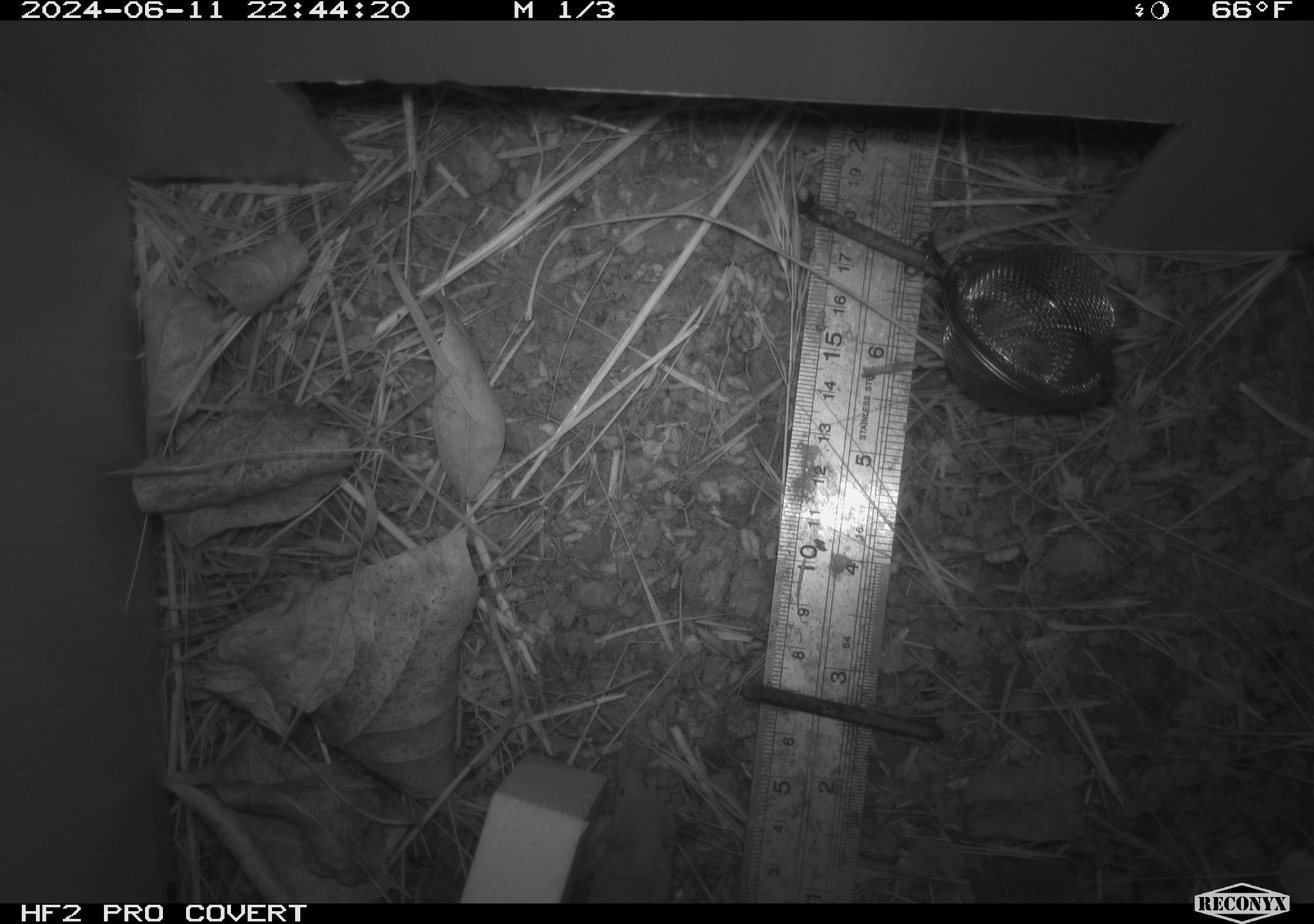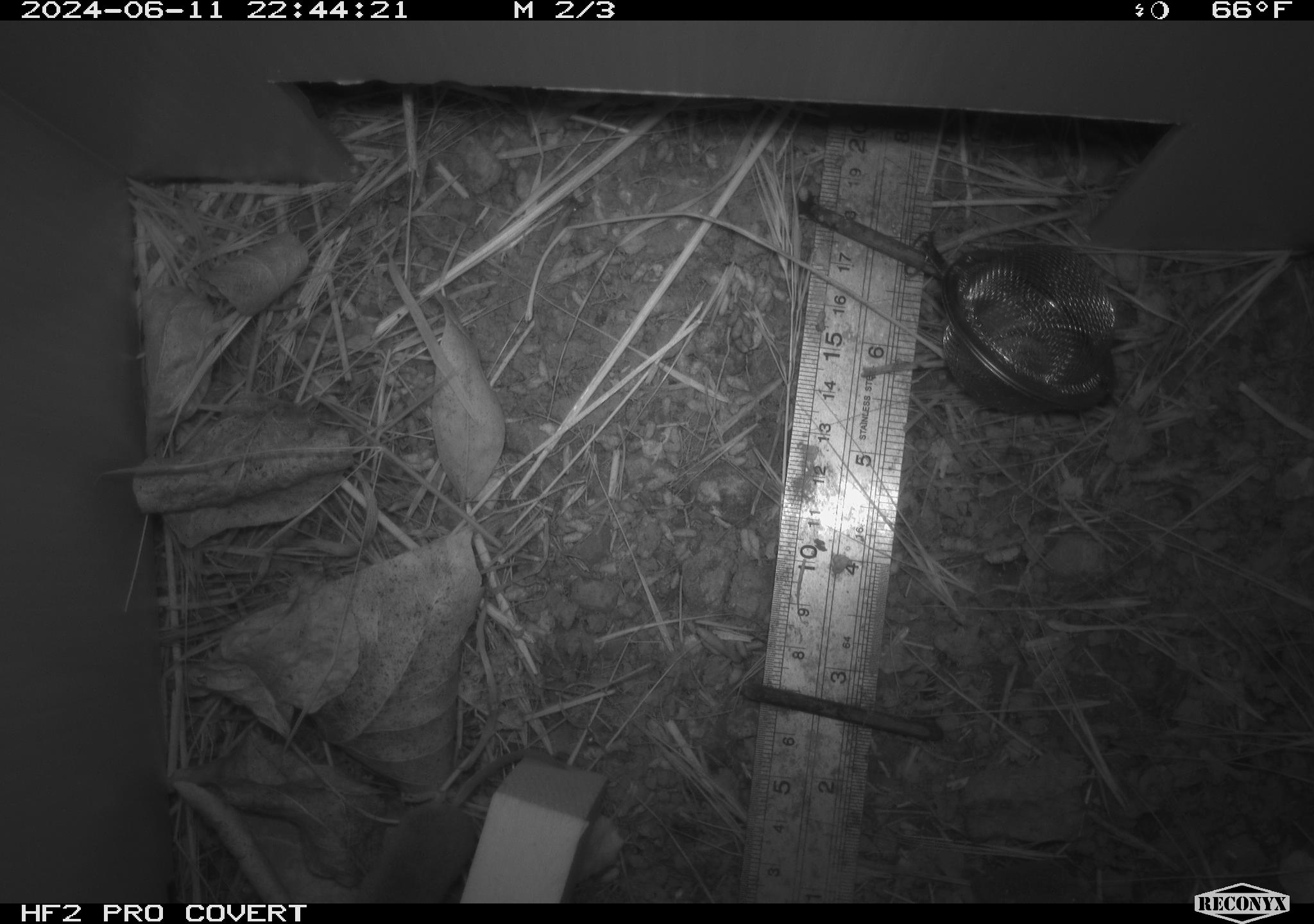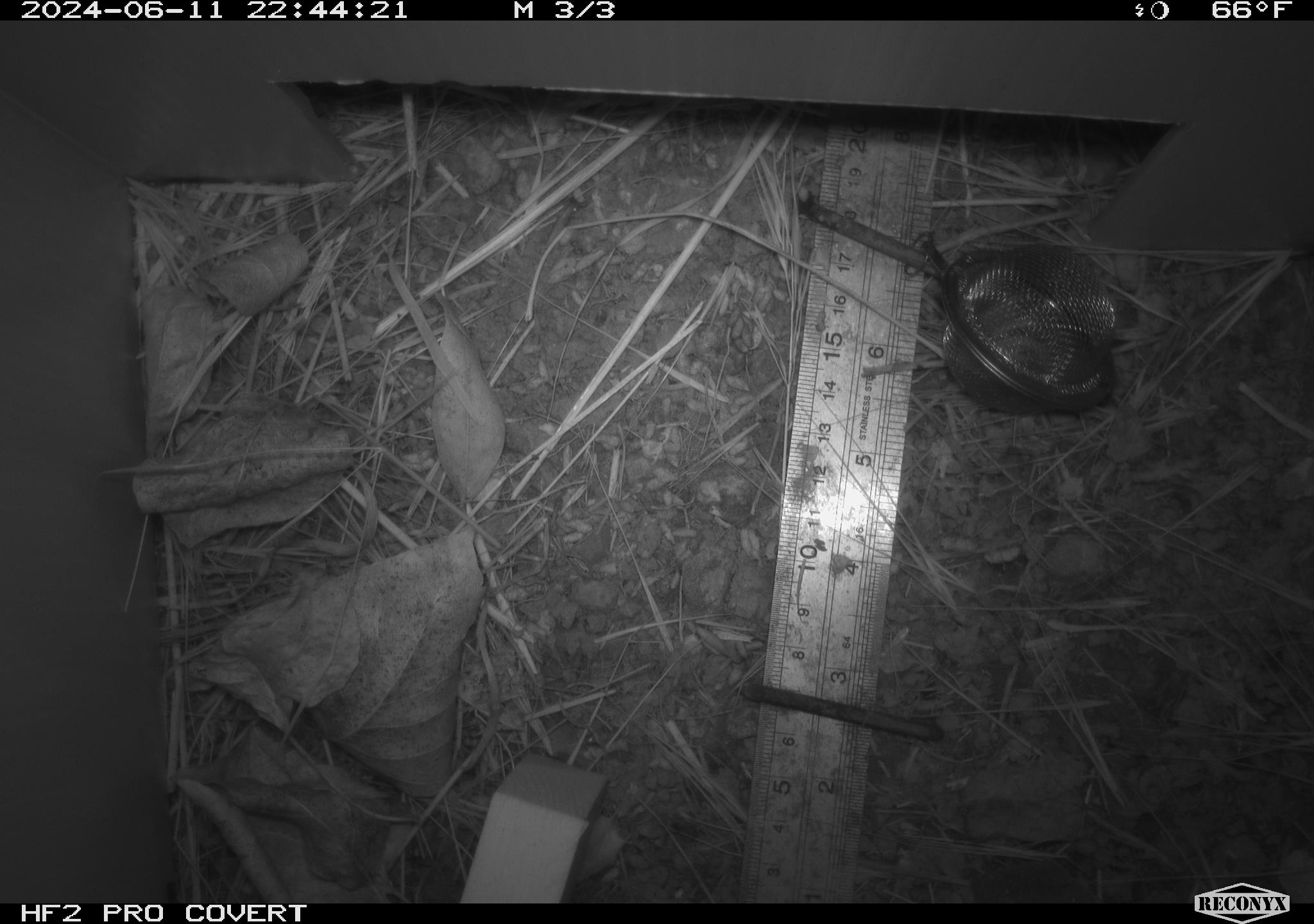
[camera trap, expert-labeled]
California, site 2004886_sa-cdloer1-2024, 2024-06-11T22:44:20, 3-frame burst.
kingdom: Animalia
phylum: Chordata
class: Mammalia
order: Eulipotyphla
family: Soricidae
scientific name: Soricidae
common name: shrews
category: soricidae family